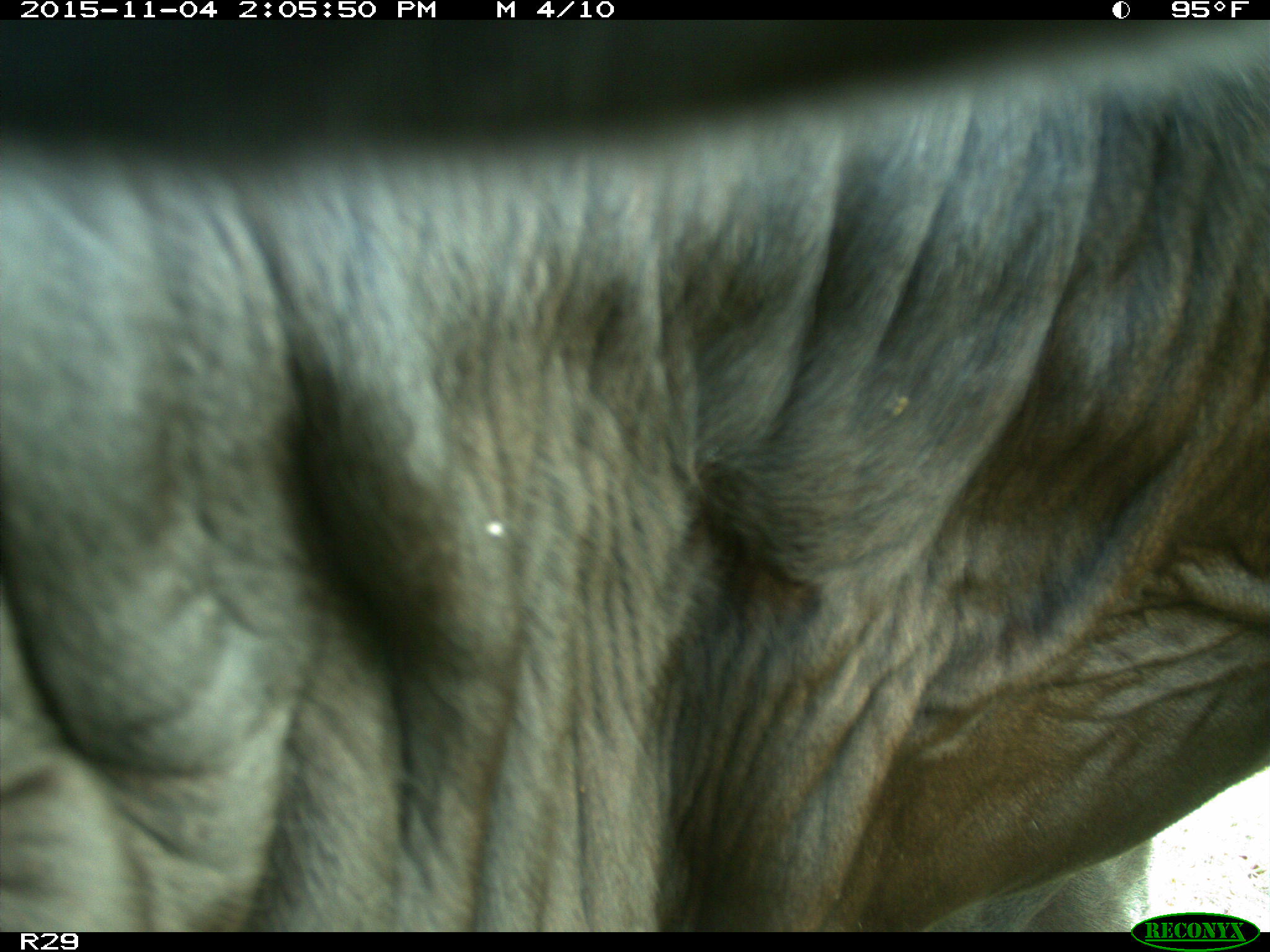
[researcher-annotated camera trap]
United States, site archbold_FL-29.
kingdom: Animalia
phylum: Chordata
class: Mammalia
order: Artiodactyla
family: Bovidae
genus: Bos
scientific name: Bos taurus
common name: domestic cow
Bos taurus (domestic cow).